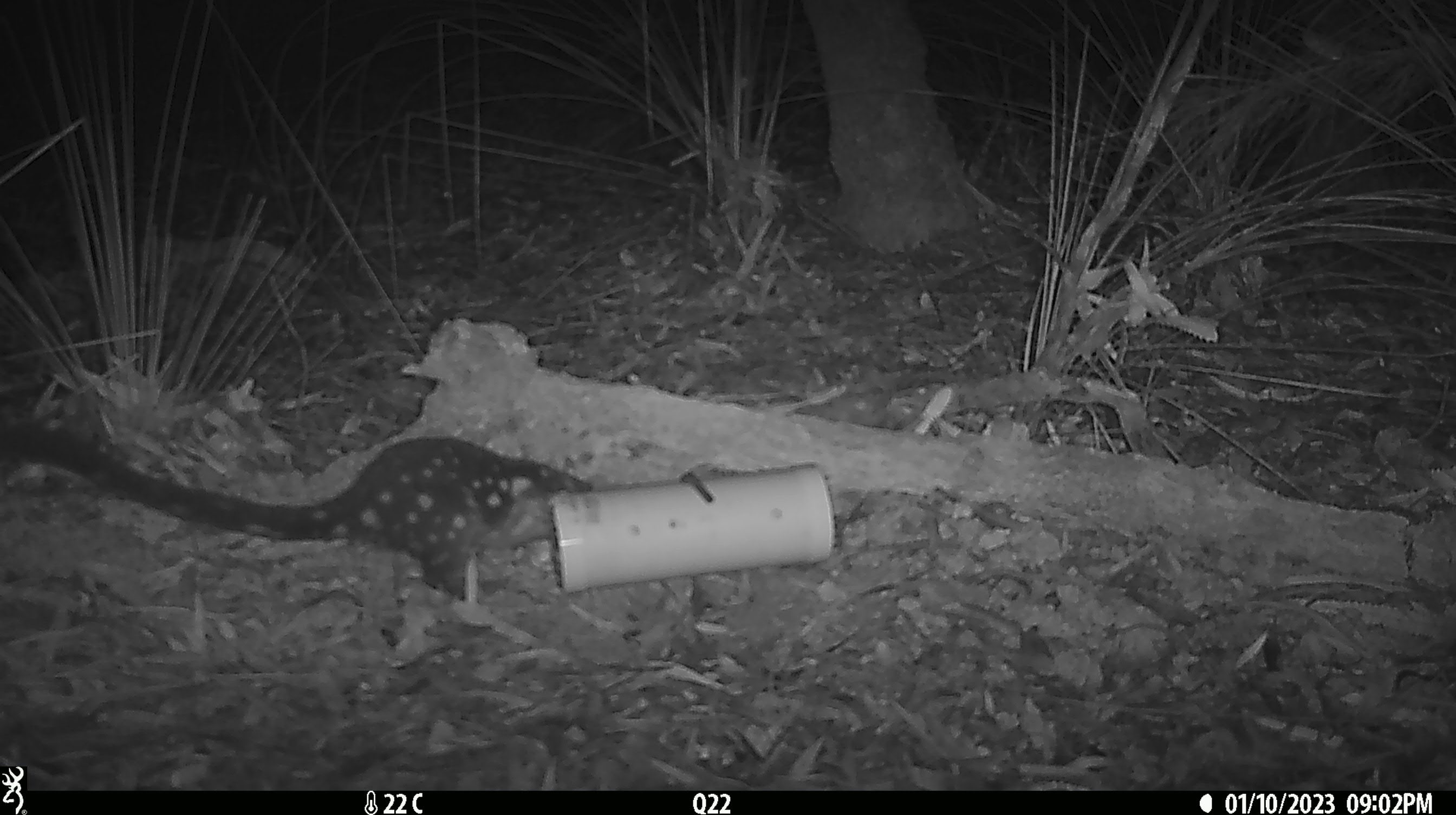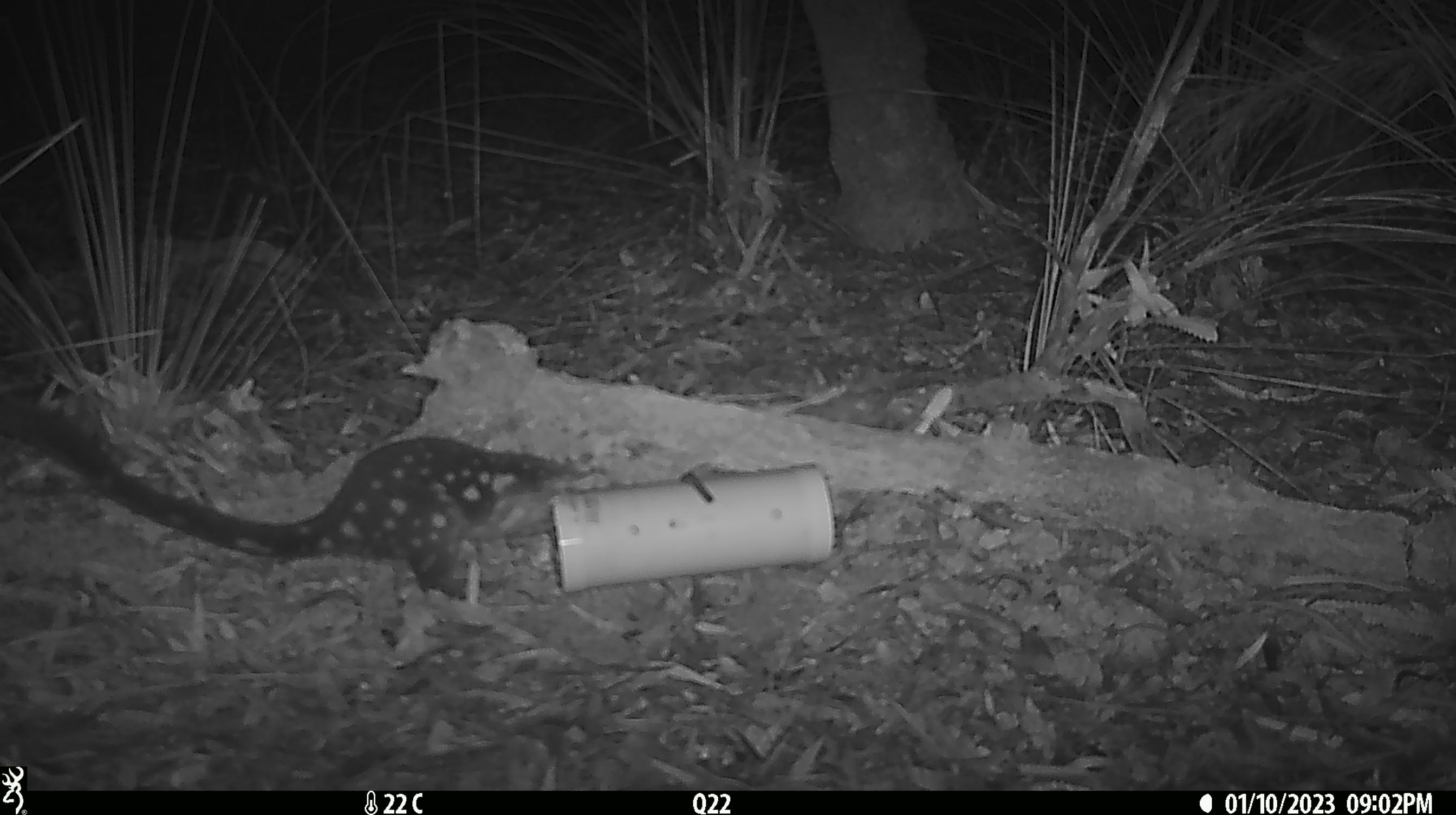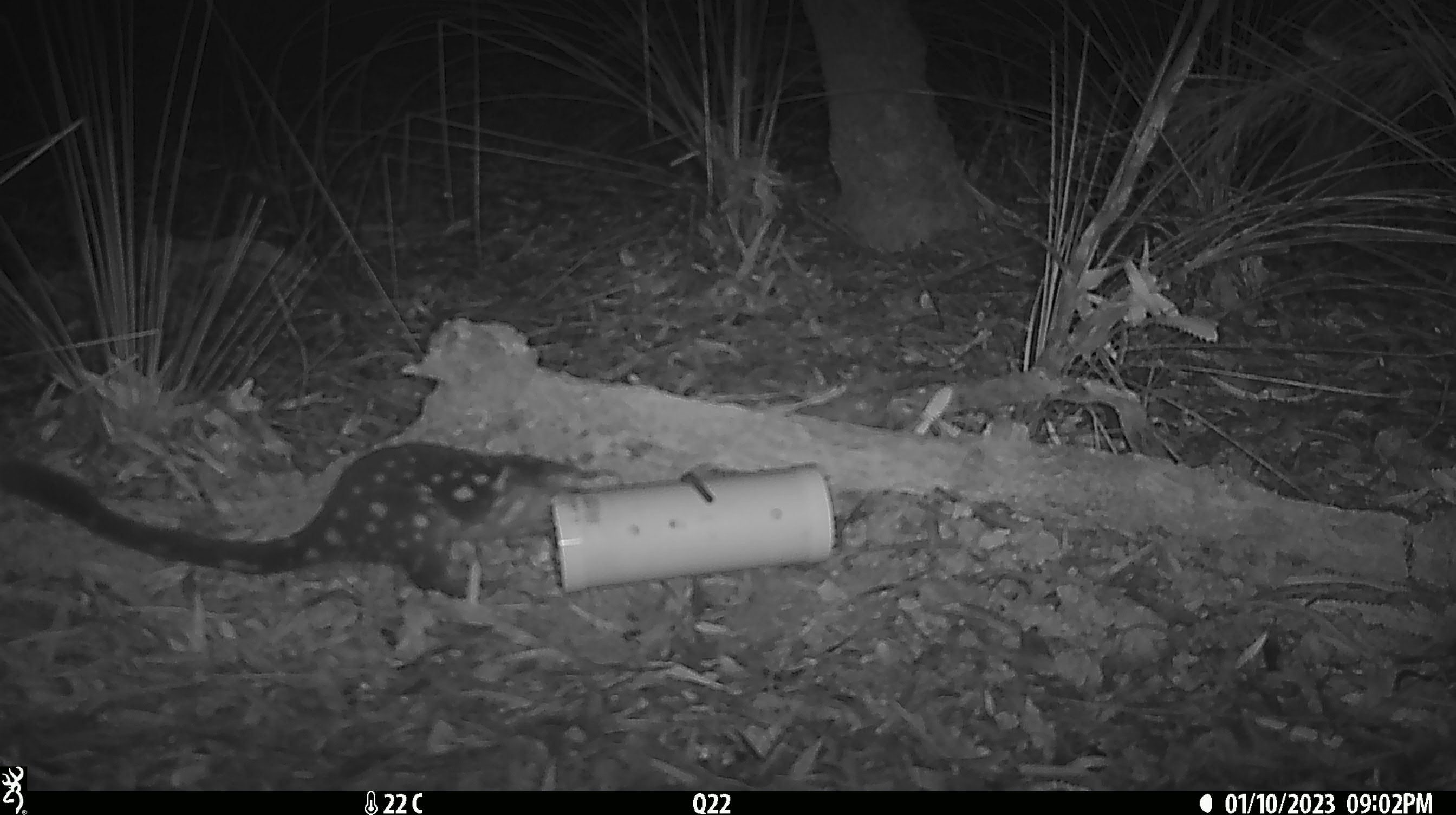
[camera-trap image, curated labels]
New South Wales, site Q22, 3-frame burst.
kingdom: Animalia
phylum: Chordata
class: Mammalia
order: Dasyuromorphia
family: Dasyuridae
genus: Dasyurus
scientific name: Dasyurus maculatus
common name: spotted-tailed quoll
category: quoll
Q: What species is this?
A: Quoll (spotted-tailed quoll) (Dasyurus maculatus).